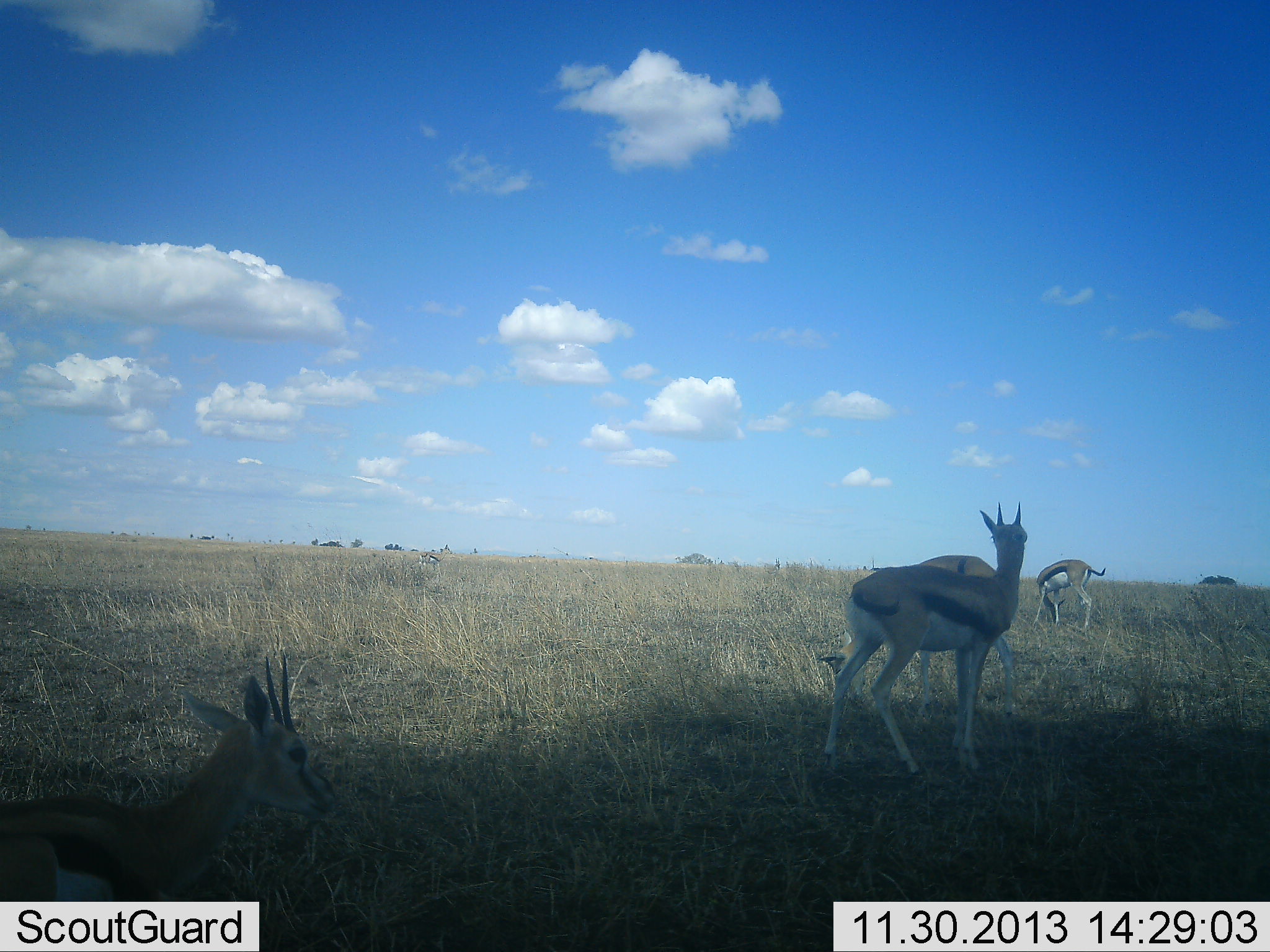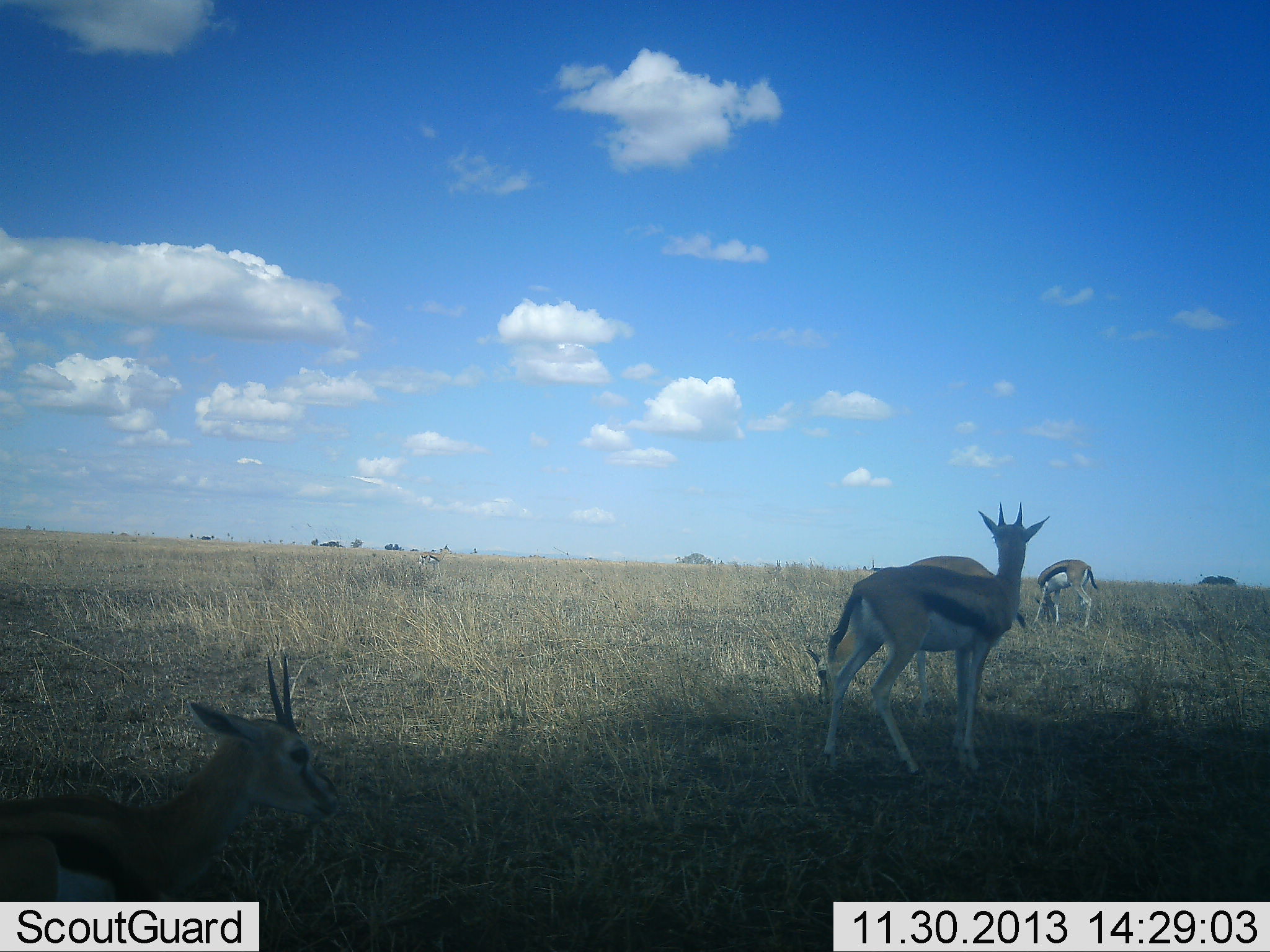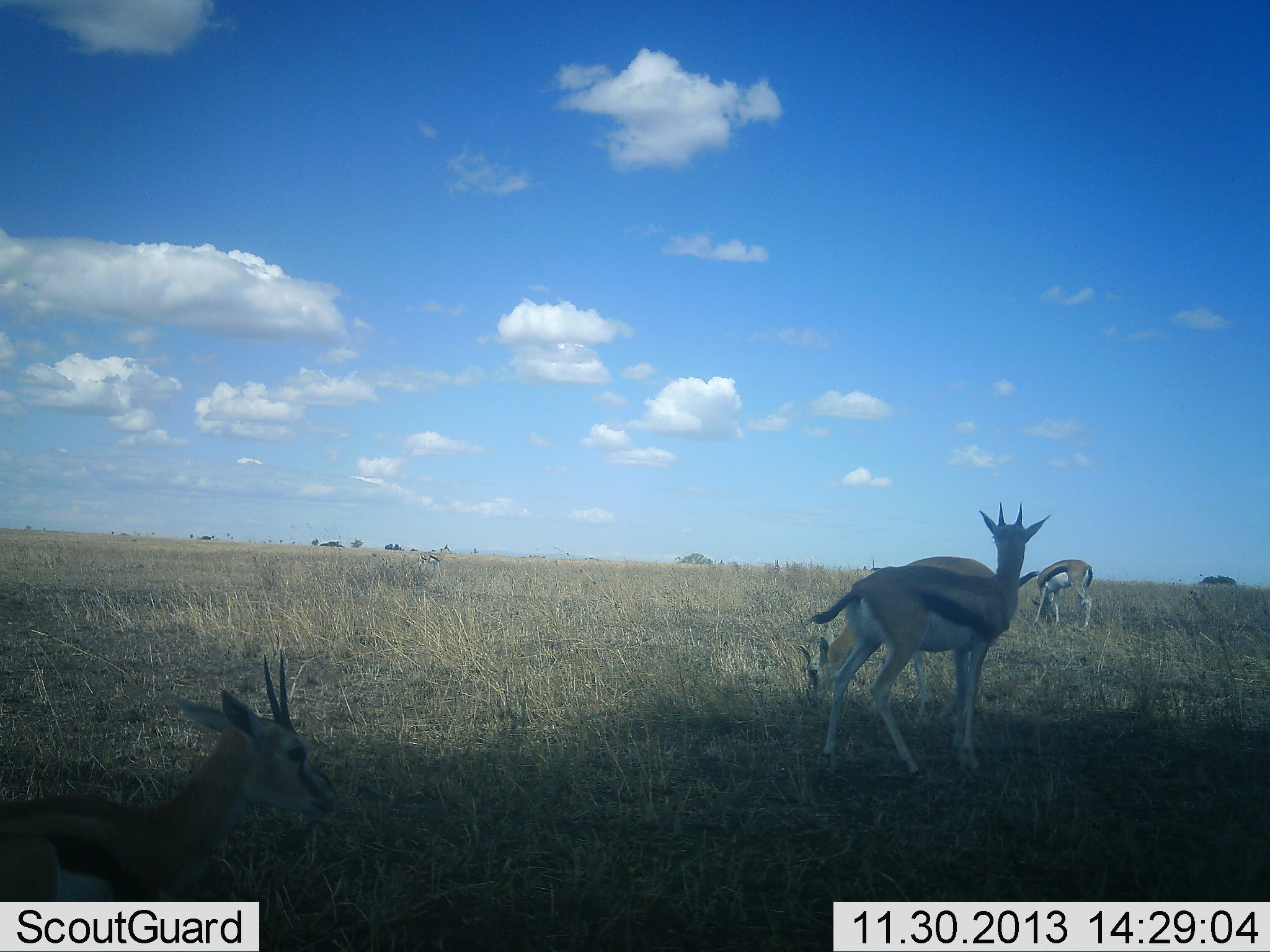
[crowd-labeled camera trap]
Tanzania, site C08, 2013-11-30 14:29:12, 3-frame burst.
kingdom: Animalia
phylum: Chordata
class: Mammalia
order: Artiodactyla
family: Bovidae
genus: Eudorcas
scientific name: Eudorcas thomsonii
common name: thomson's gazelle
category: gazellethomsons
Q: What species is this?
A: Gazellethomsons (thomson's gazelle) (Eudorcas thomsonii).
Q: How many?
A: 4.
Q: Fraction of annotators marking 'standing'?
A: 100%.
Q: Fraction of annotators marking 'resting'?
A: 64%.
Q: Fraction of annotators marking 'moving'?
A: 9%.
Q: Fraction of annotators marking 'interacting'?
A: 0%.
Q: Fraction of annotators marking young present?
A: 0%.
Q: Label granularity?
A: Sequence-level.